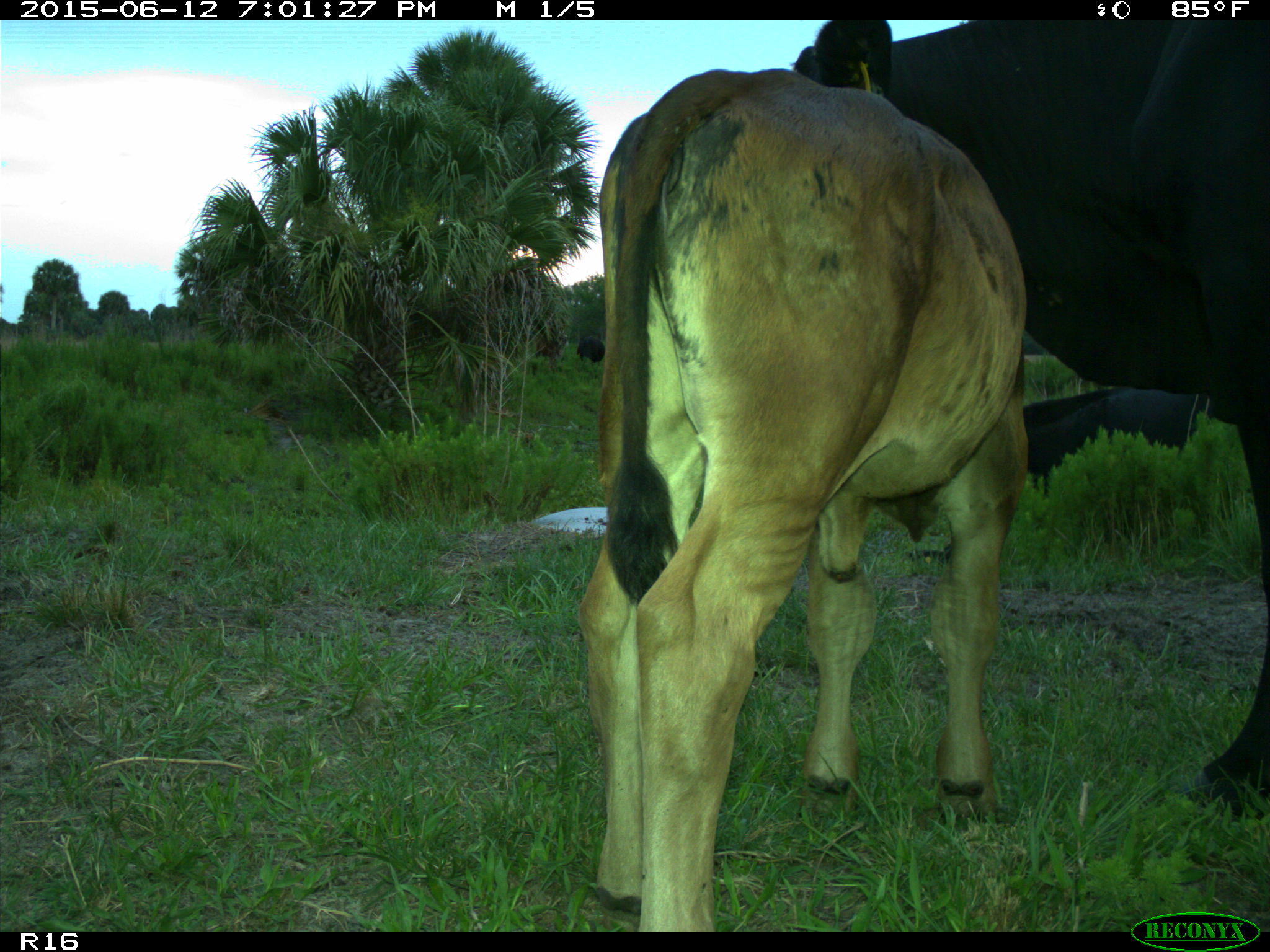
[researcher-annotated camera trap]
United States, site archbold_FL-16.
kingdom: Animalia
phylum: Chordata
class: Mammalia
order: Artiodactyla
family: Bovidae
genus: Bos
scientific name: Bos taurus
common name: domestic cow